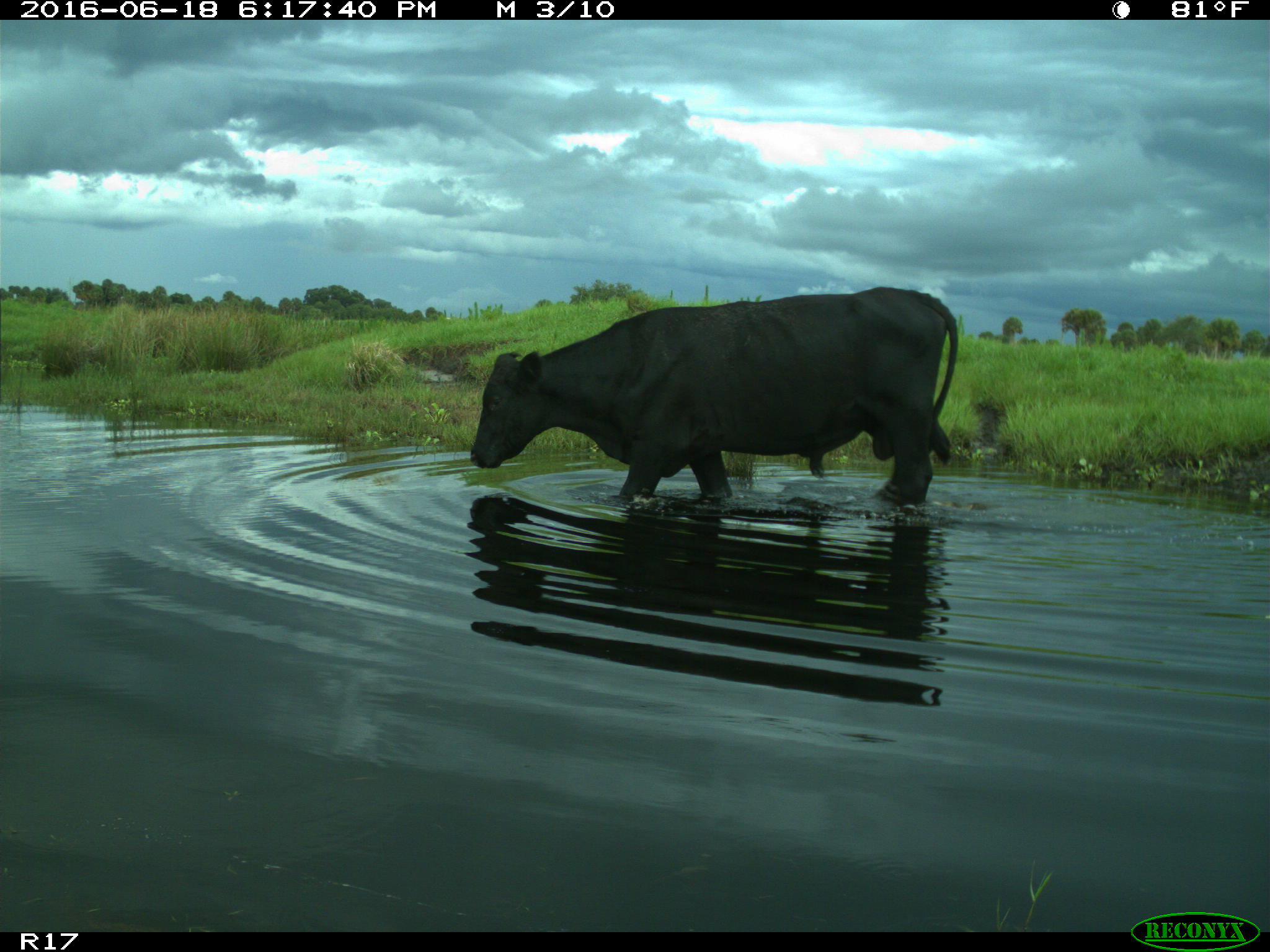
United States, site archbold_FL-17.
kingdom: Animalia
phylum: Chordata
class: Mammalia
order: Artiodactyla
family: Bovidae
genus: Bos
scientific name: Bos taurus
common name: domestic cow